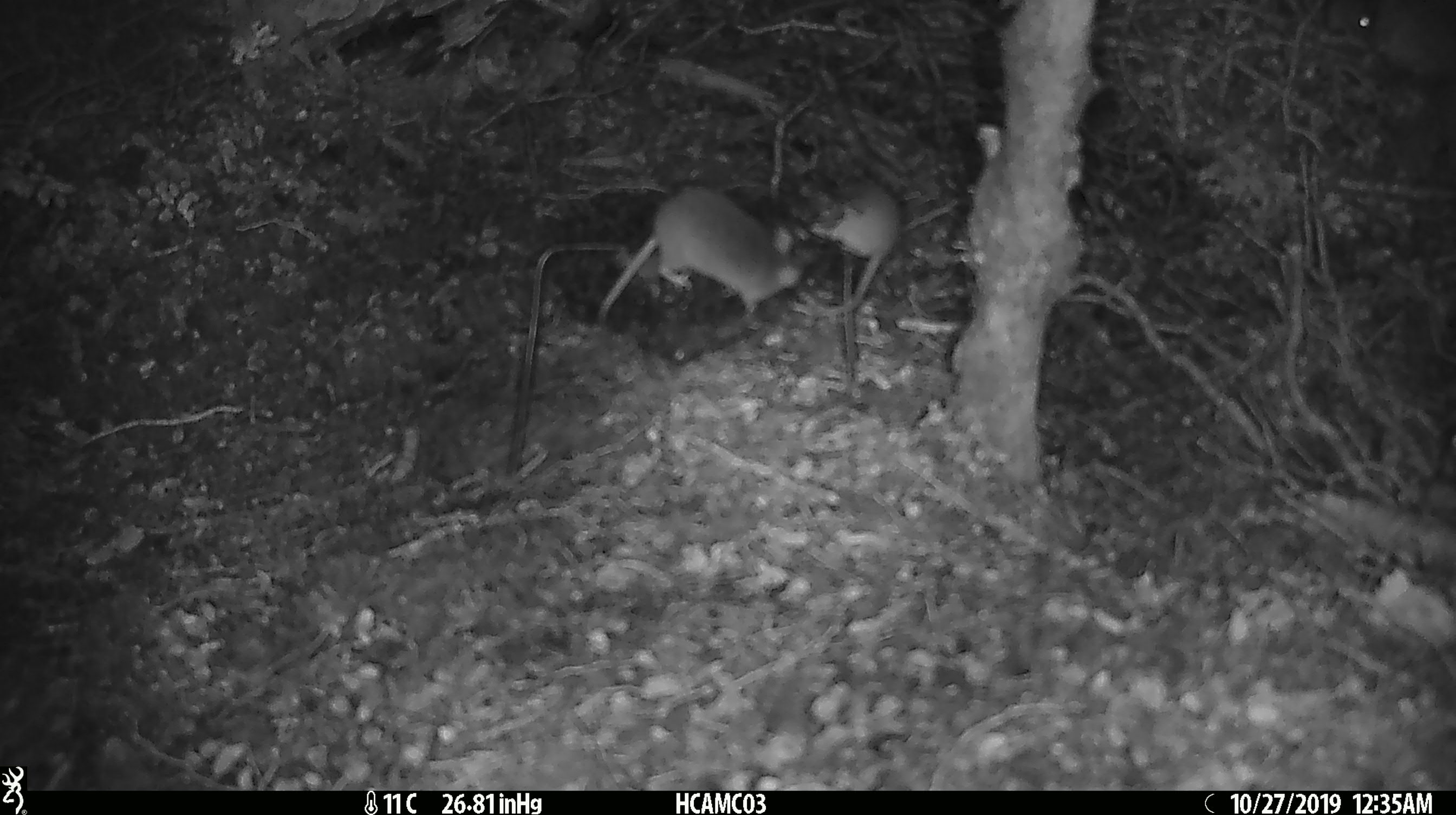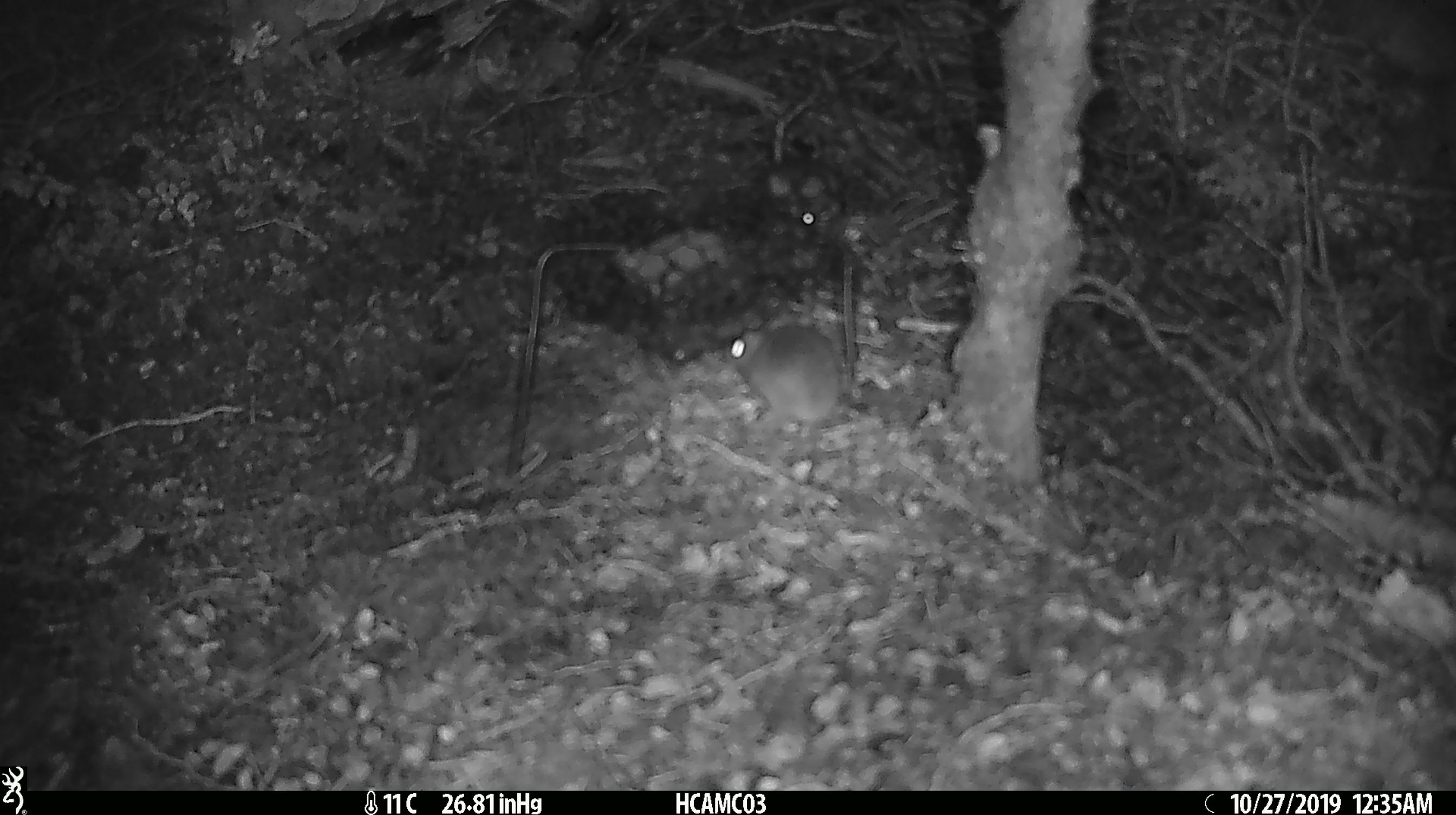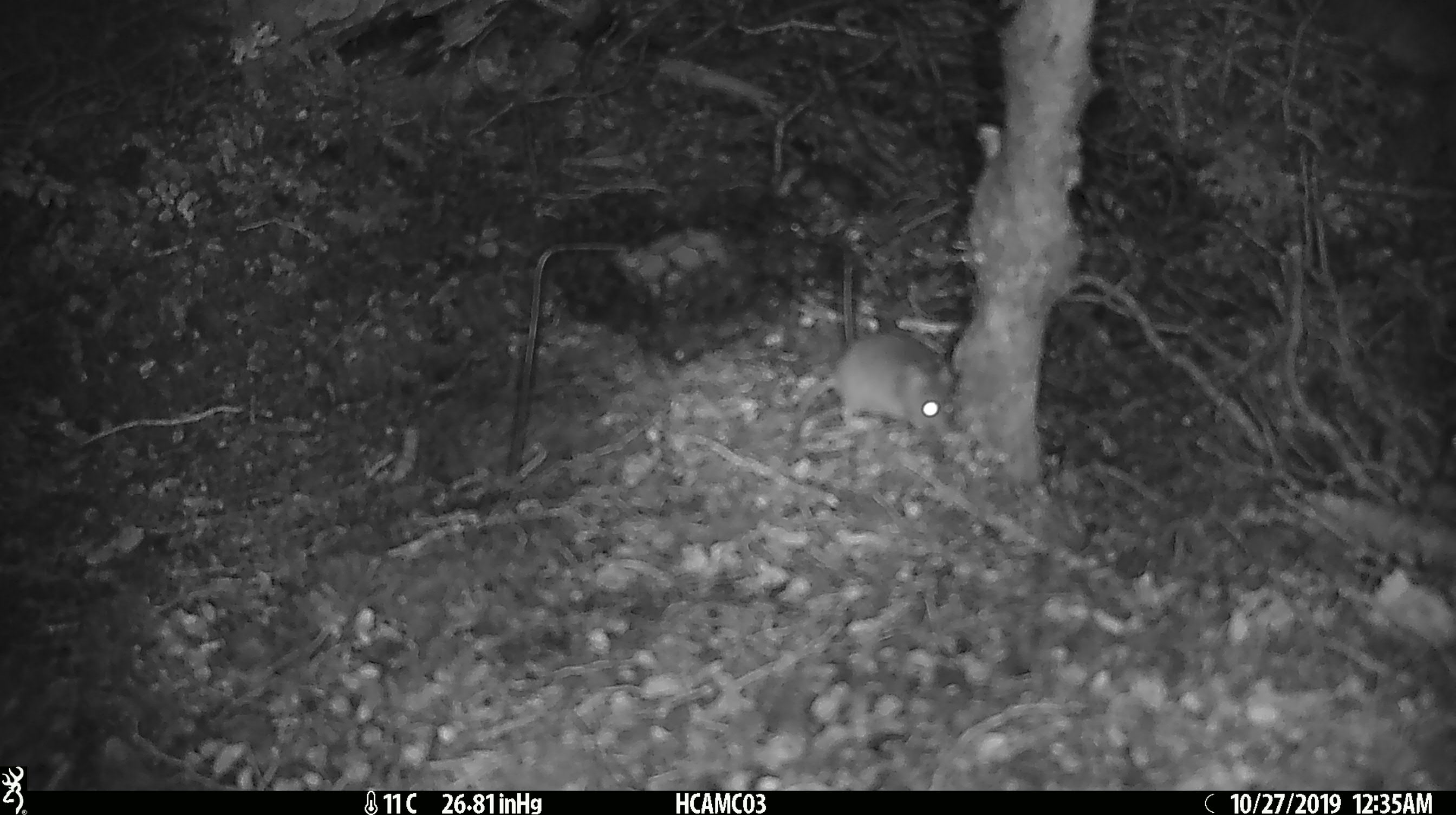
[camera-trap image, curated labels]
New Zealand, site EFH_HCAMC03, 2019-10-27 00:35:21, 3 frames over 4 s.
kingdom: Animalia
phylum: Chordata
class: Mammalia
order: Rodentia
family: Muridae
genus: Mus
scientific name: Mus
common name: mouse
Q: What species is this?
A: Mouse (Mus).